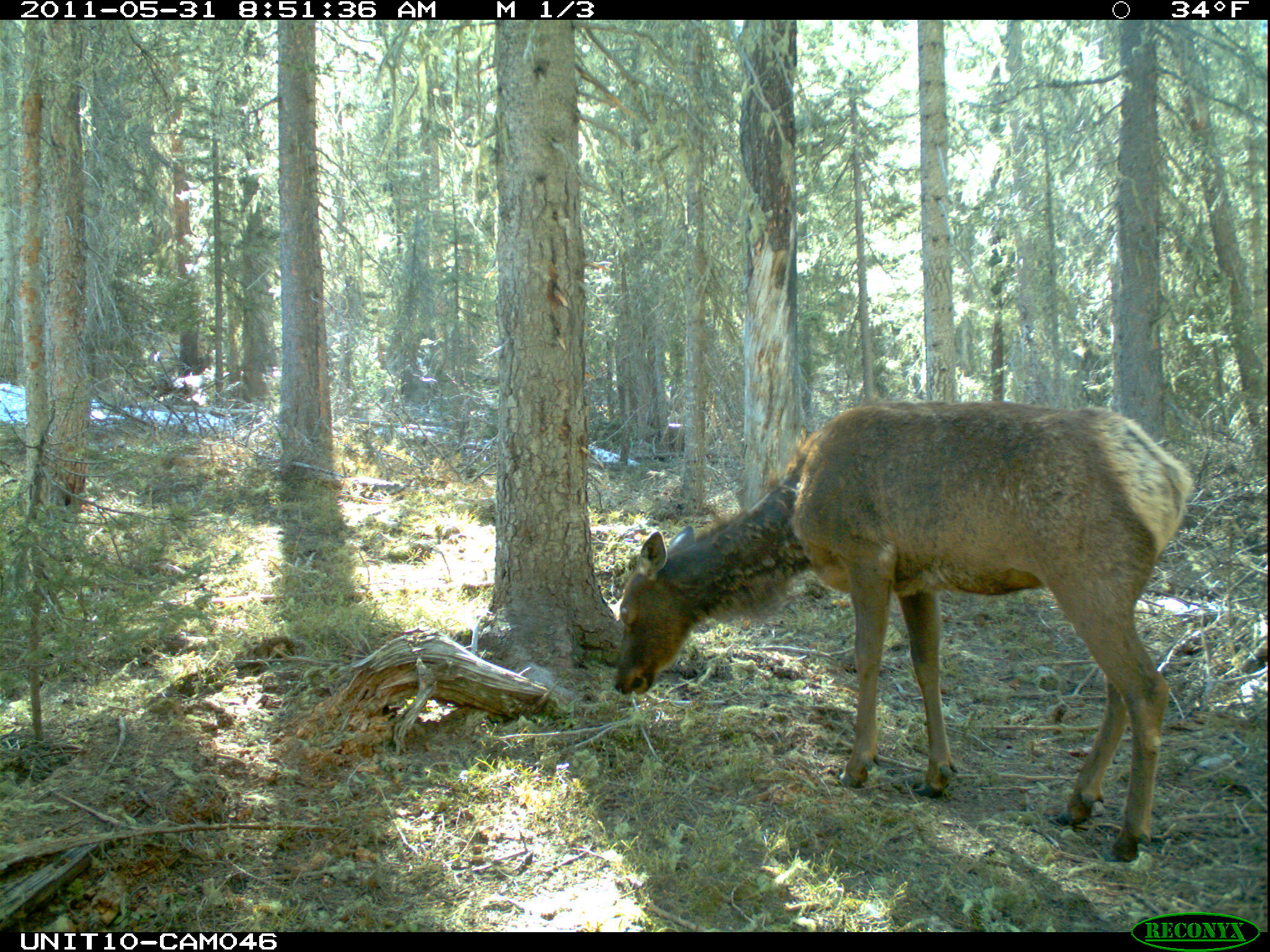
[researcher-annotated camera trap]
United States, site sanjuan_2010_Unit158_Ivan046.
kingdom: Animalia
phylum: Chordata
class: Mammalia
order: Artiodactyla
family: Cervidae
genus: Cervus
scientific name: Cervus elaphus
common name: red deer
Cervus elaphus (red deer).